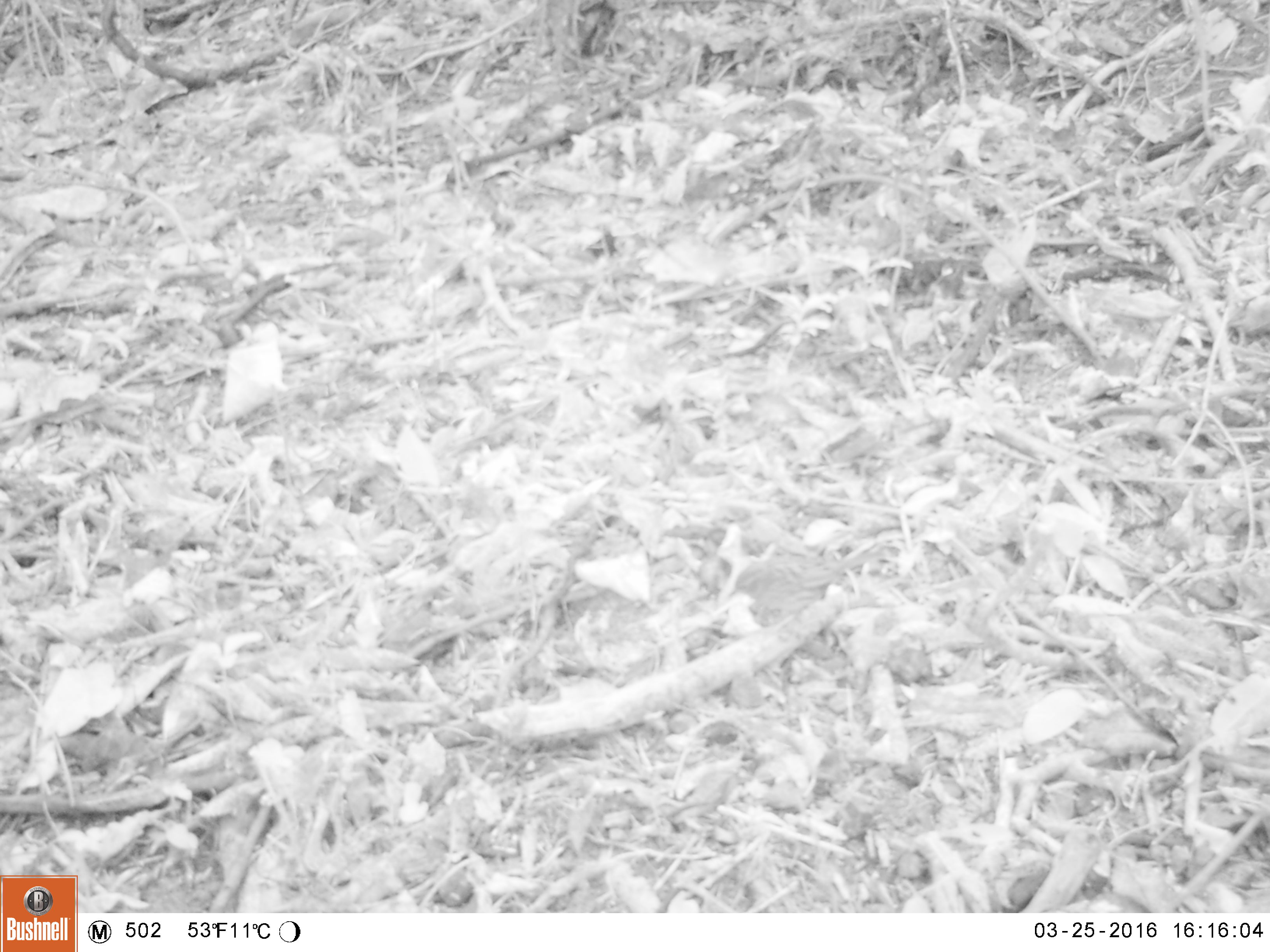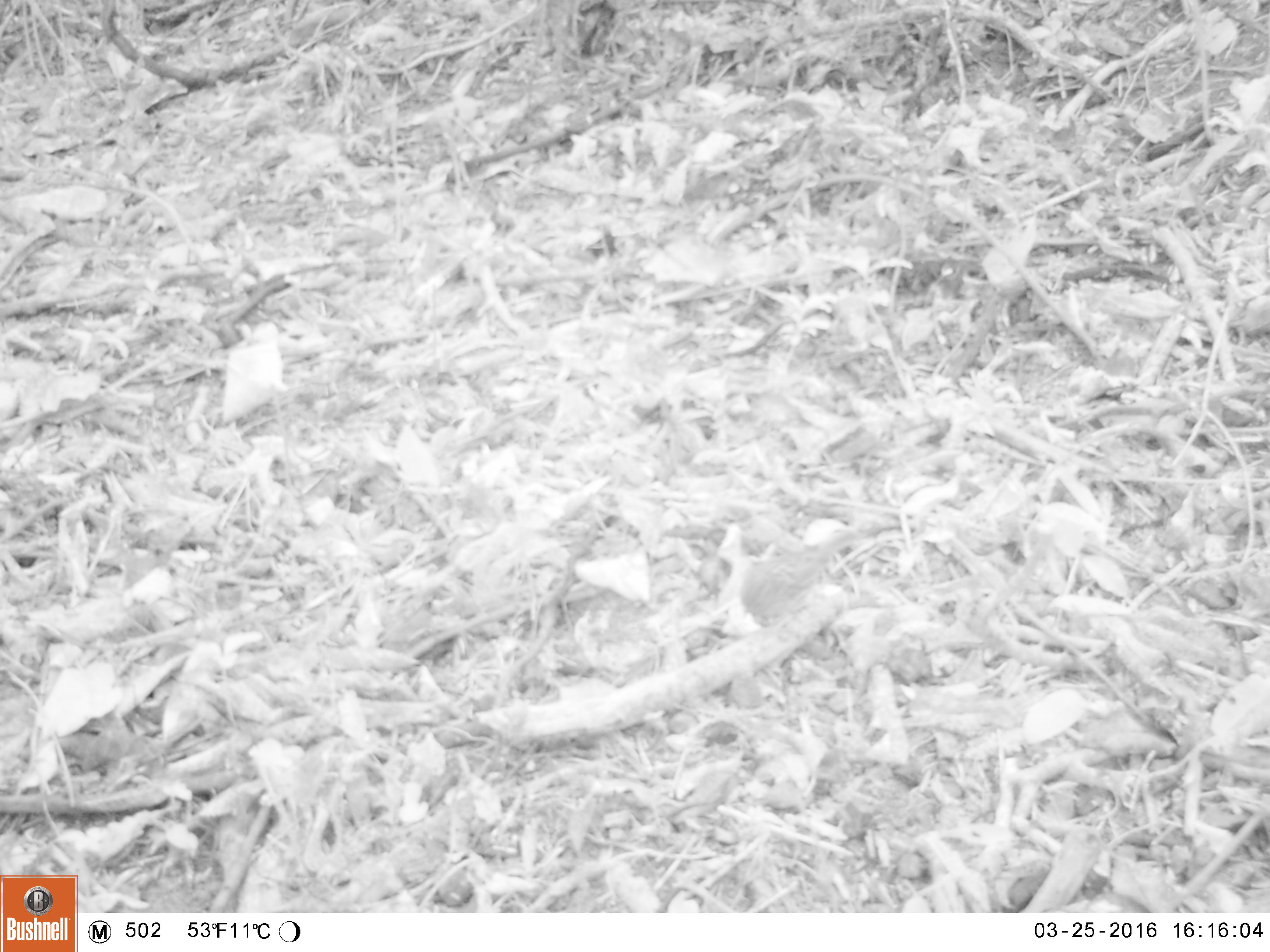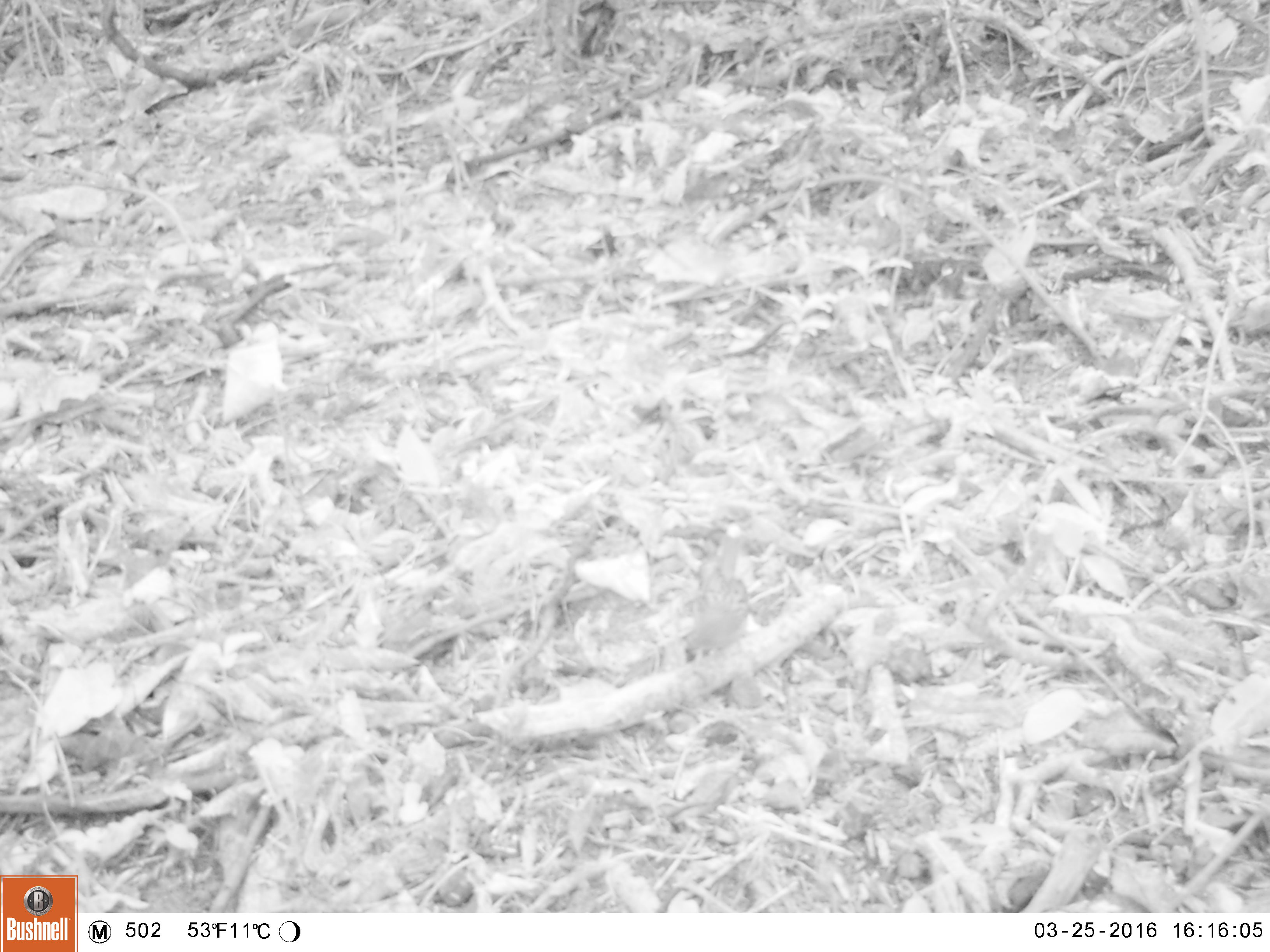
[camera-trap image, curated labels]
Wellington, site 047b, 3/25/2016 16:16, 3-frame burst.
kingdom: Animalia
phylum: Chordata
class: Aves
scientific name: Aves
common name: bird